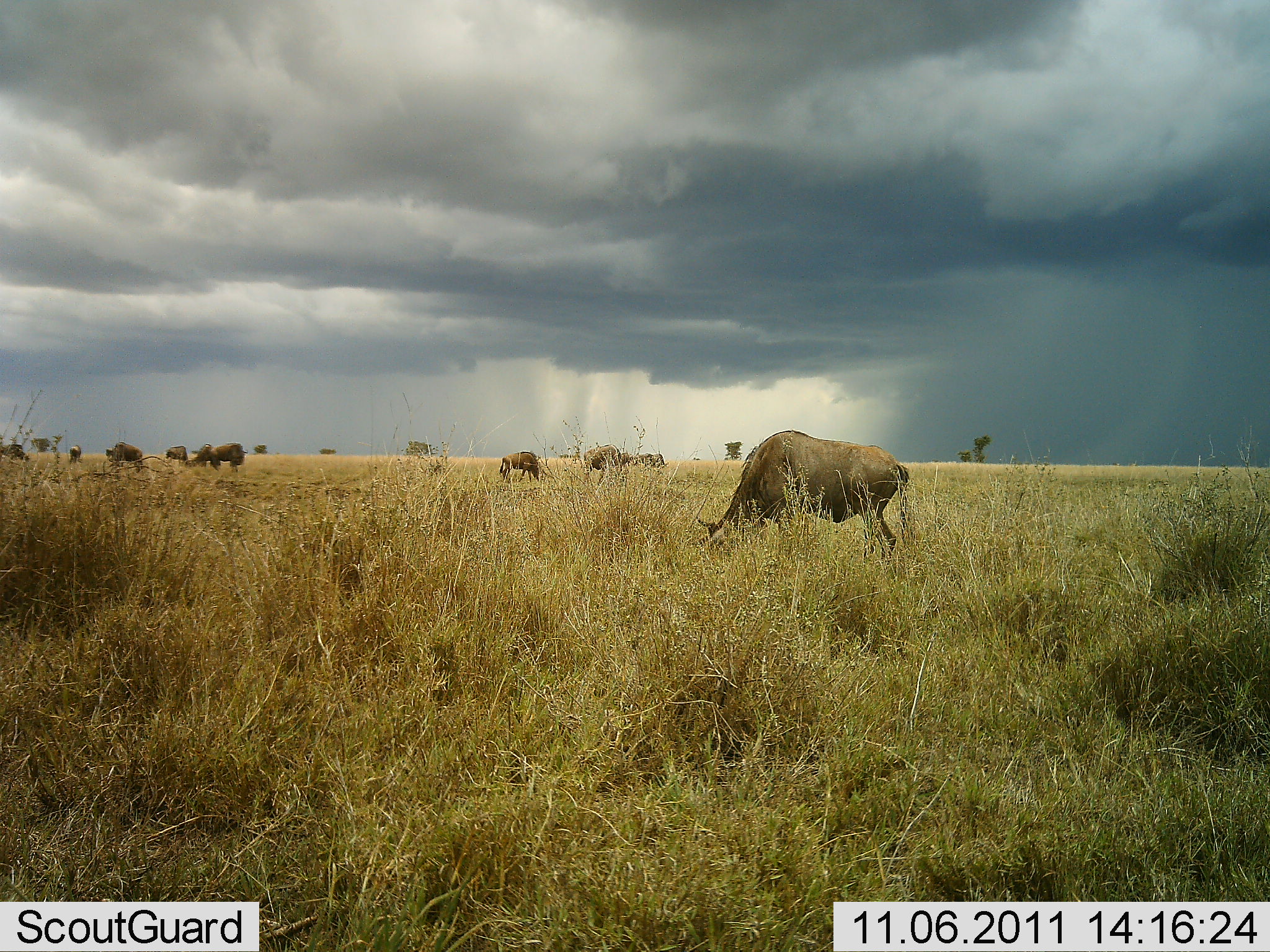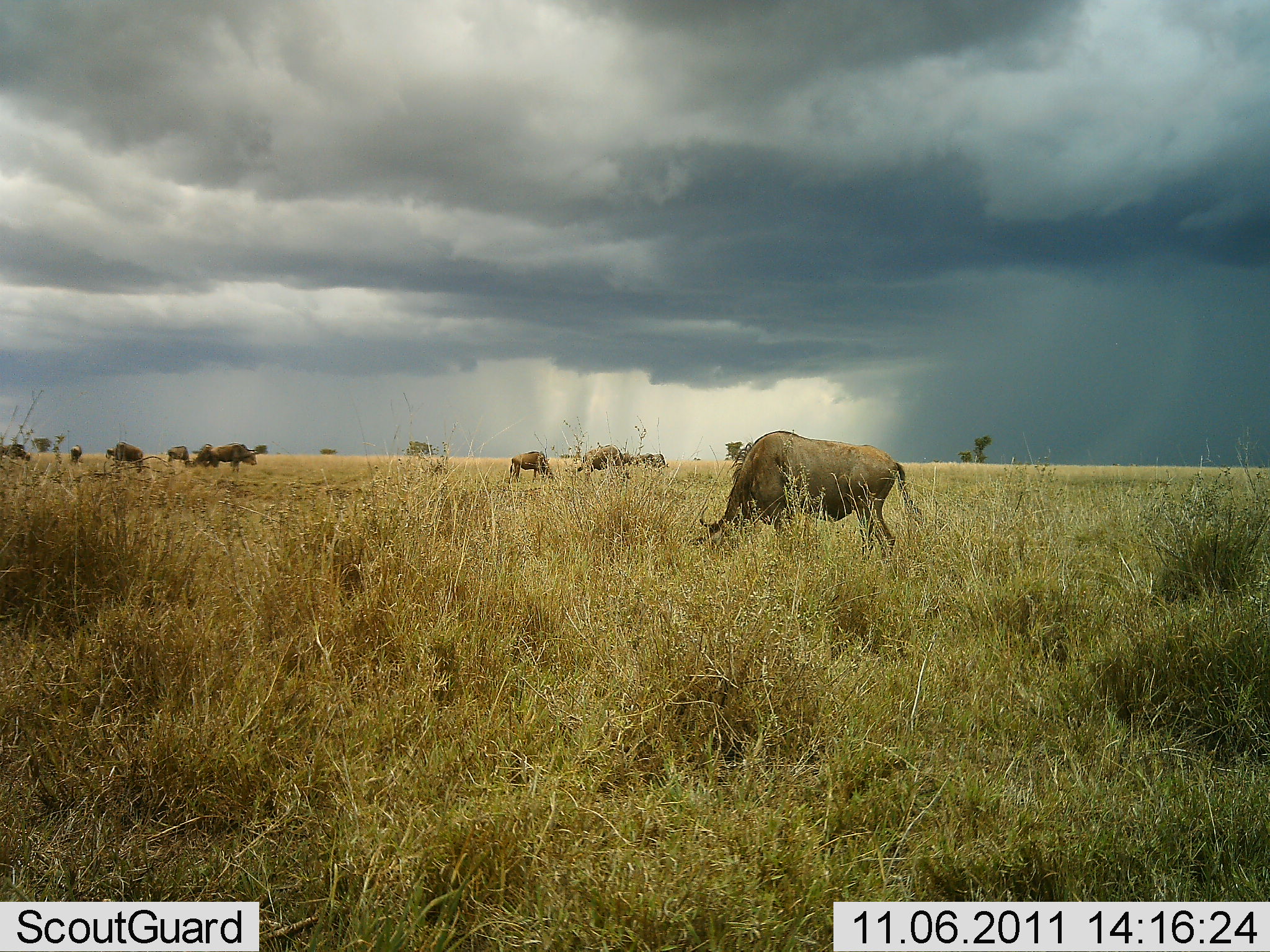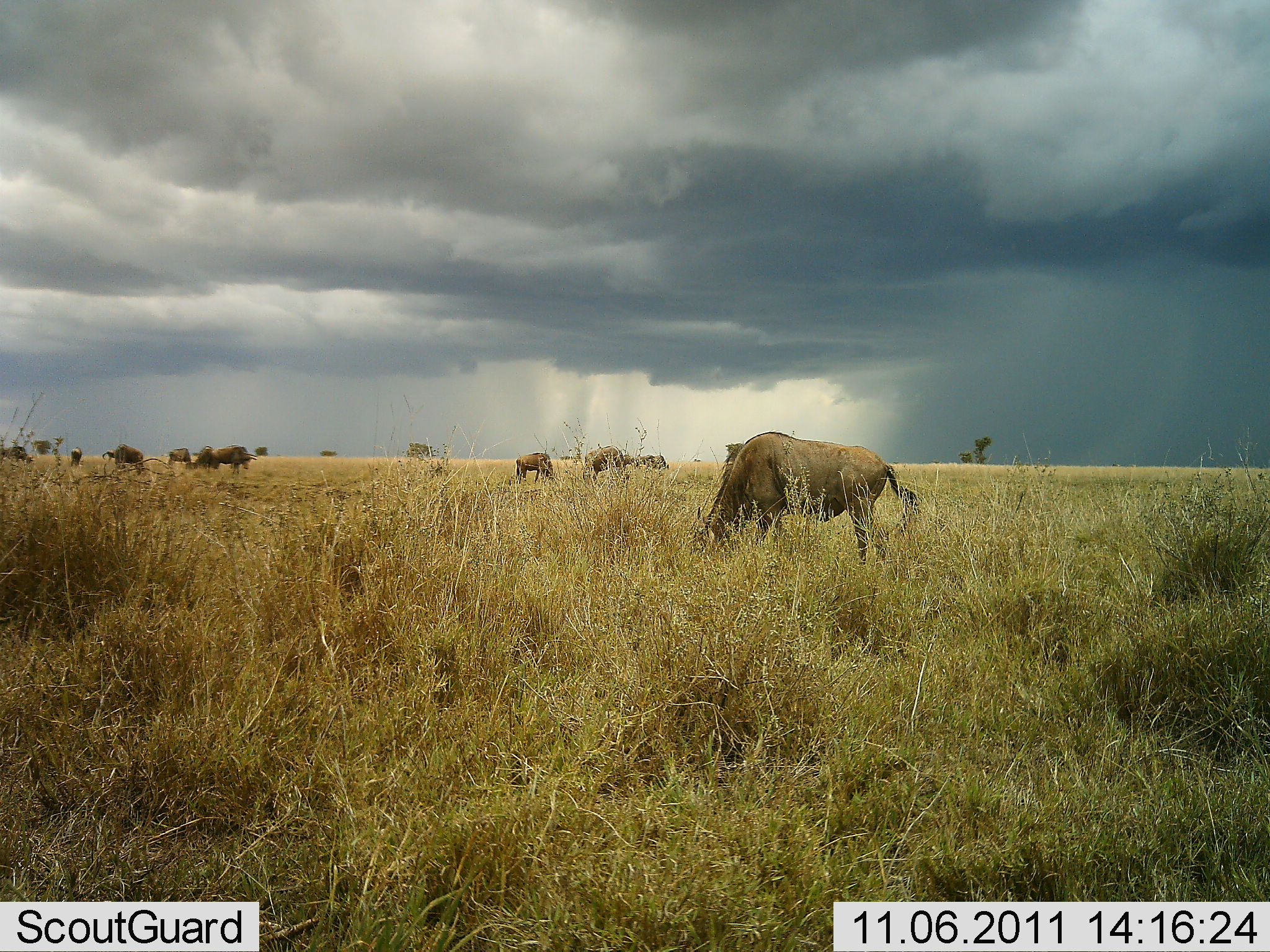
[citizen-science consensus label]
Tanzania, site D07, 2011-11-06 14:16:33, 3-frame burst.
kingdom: Animalia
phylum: Chordata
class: Mammalia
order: Artiodactyla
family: Bovidae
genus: Connochaetes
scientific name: Connochaetes taurinus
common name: blue wildebeest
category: wildebeest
Wildebeest (blue wildebeest) (Connochaetes taurinus), count 10. Behavior (volunteer vote fractions): standing 57%, resting 0%, moving 0%, interacting 0%. Young present (vote fraction): 0%. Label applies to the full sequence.